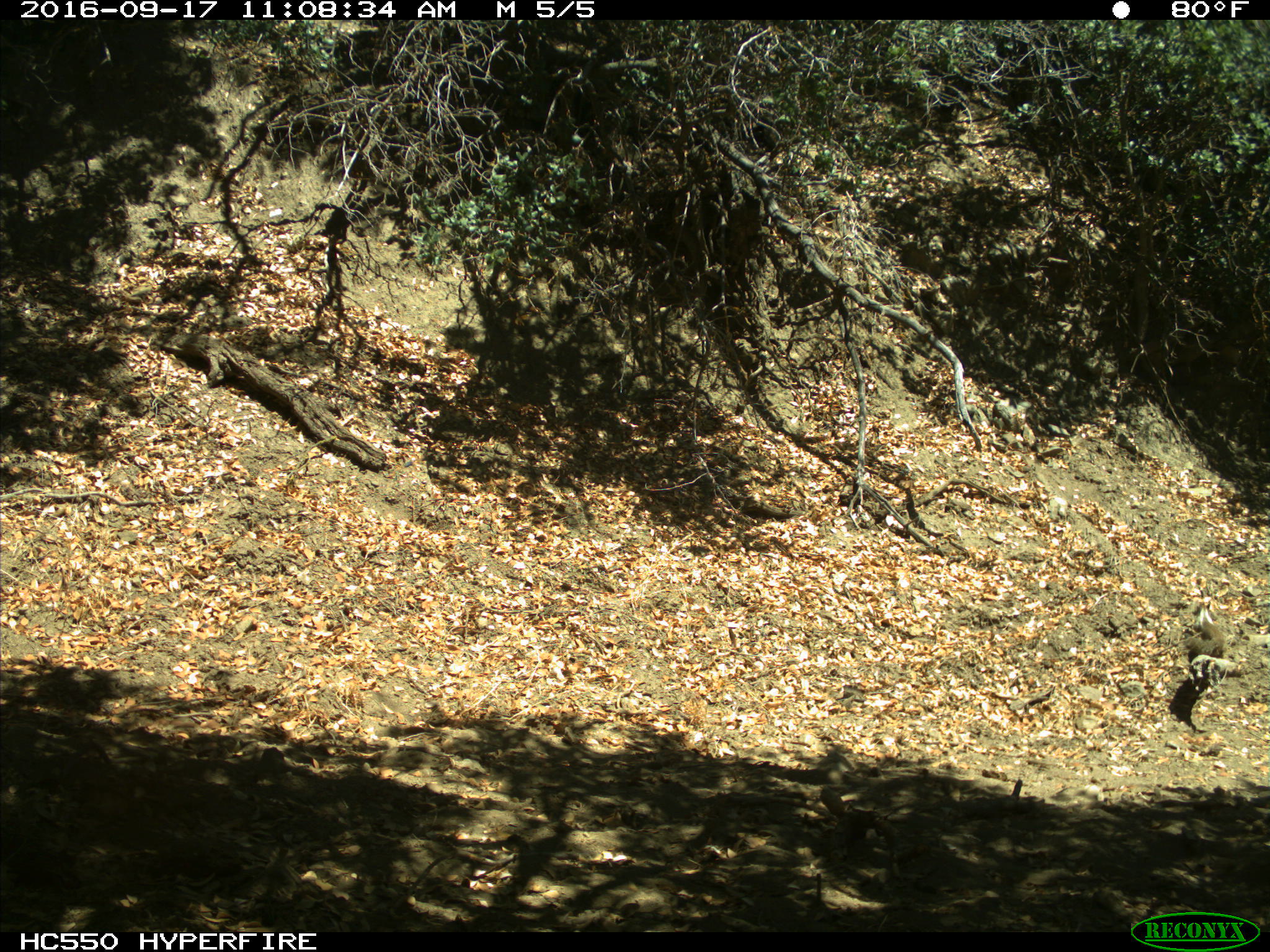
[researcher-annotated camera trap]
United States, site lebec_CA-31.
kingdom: Animalia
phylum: Chordata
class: Mammalia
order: Rodentia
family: Sciuridae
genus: Otospermophilus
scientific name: Otospermophilus beecheyi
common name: california ground squirrel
Otospermophilus beecheyi (california ground squirrel).